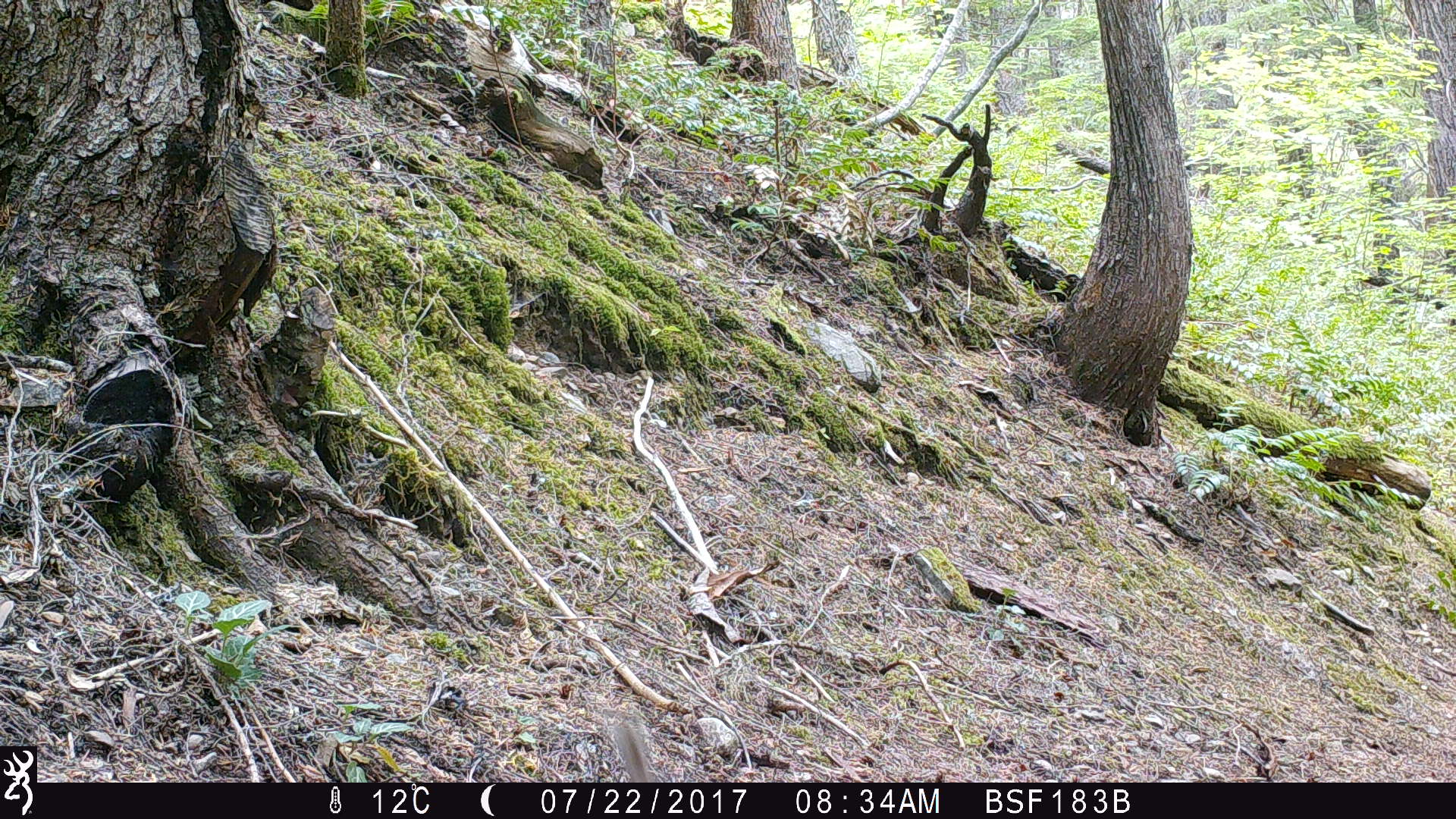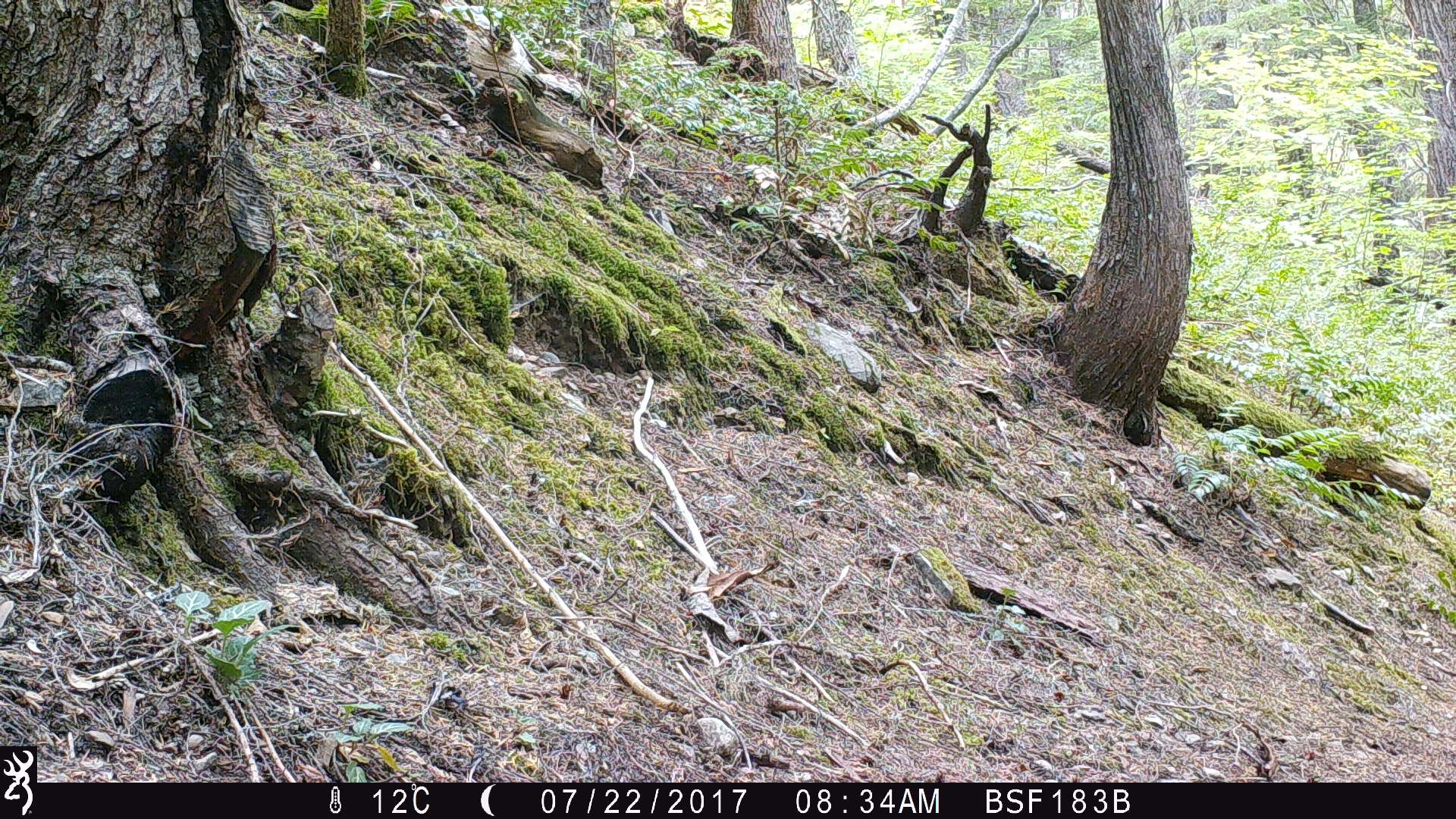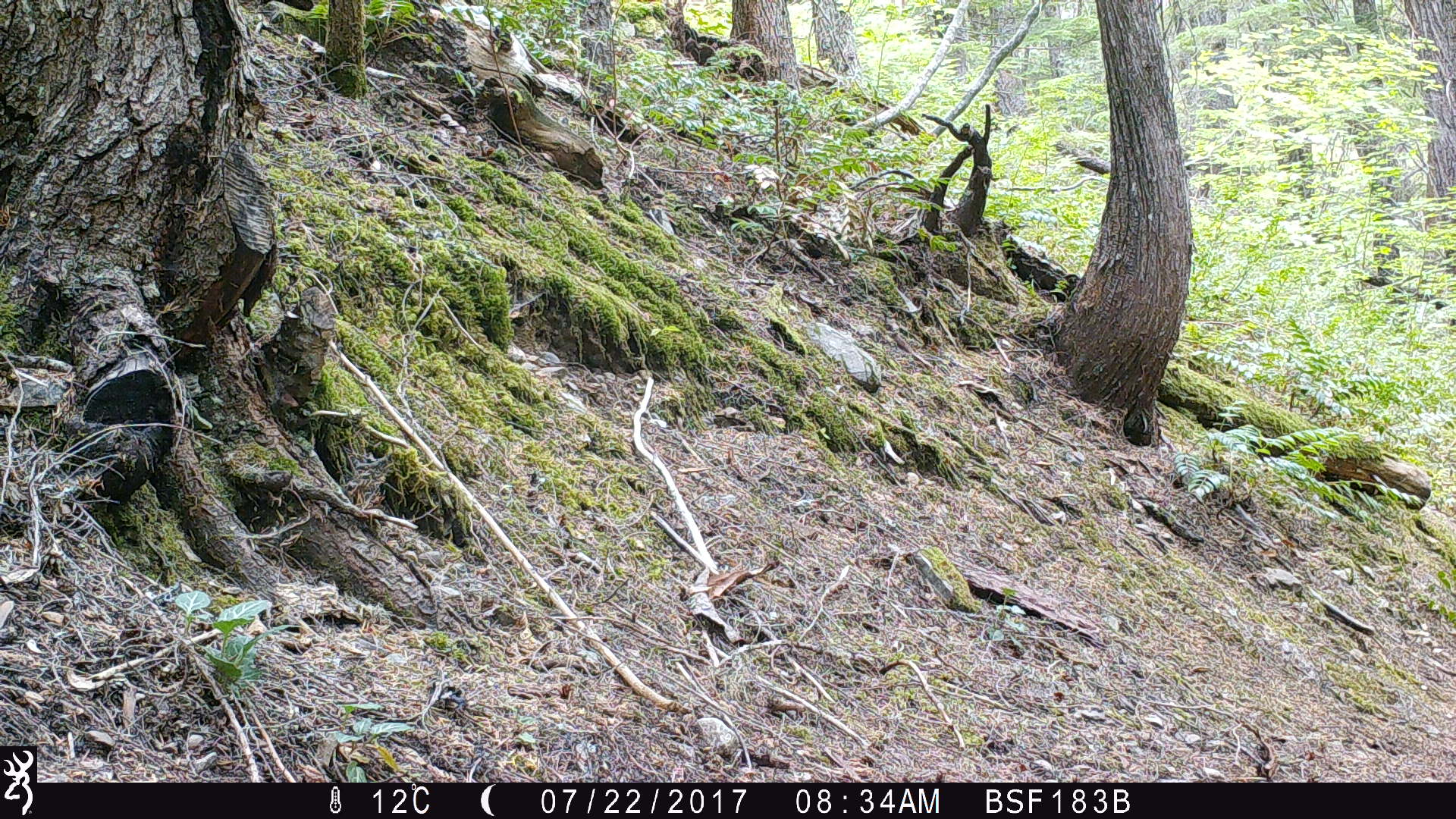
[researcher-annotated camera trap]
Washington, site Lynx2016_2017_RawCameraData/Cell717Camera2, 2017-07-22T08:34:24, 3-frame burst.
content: unidentified animal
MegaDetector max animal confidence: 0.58